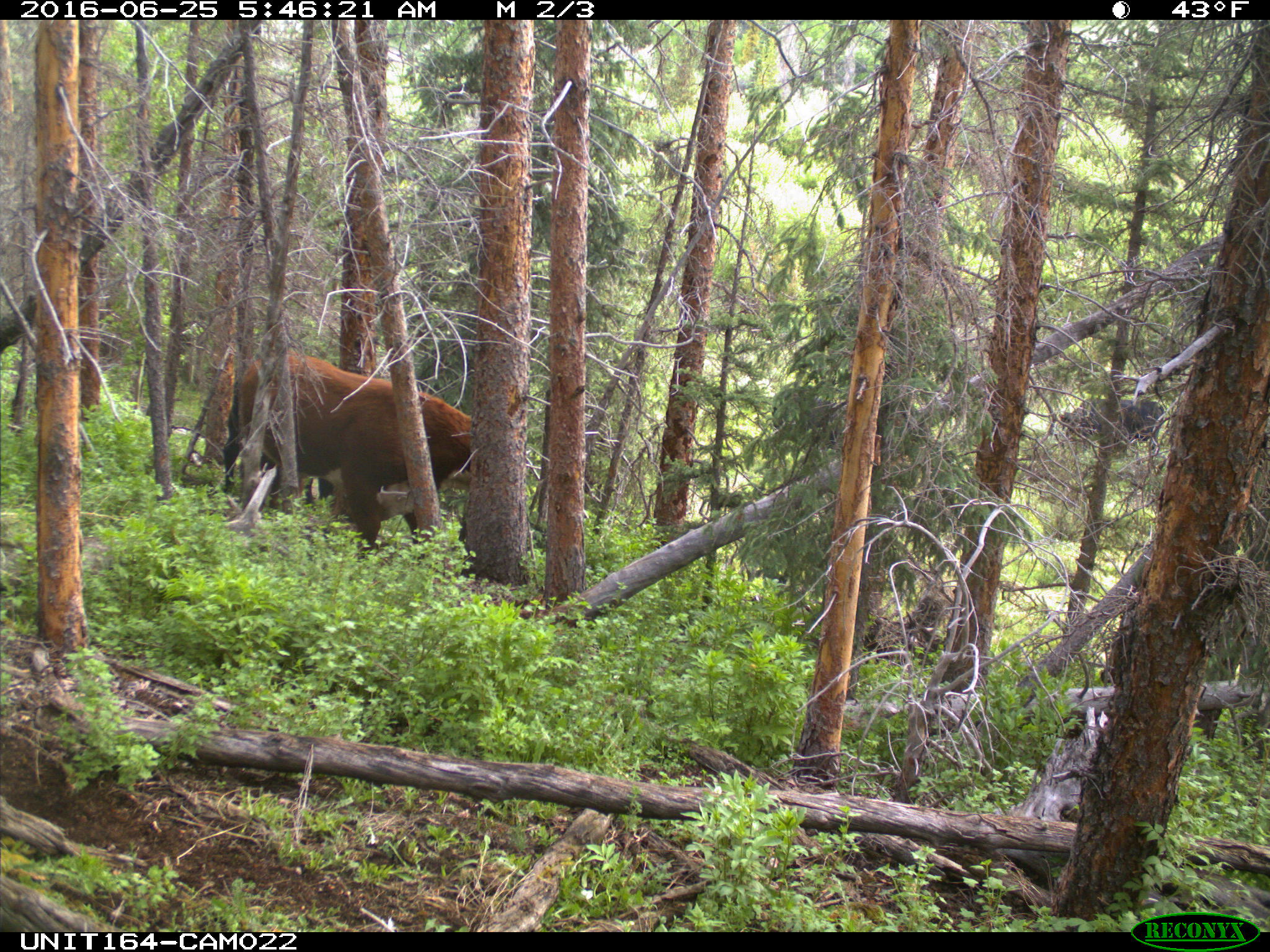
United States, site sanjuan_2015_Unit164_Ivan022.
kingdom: Animalia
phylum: Chordata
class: Mammalia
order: Artiodactyla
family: Bovidae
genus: Bos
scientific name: Bos taurus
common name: domestic cow